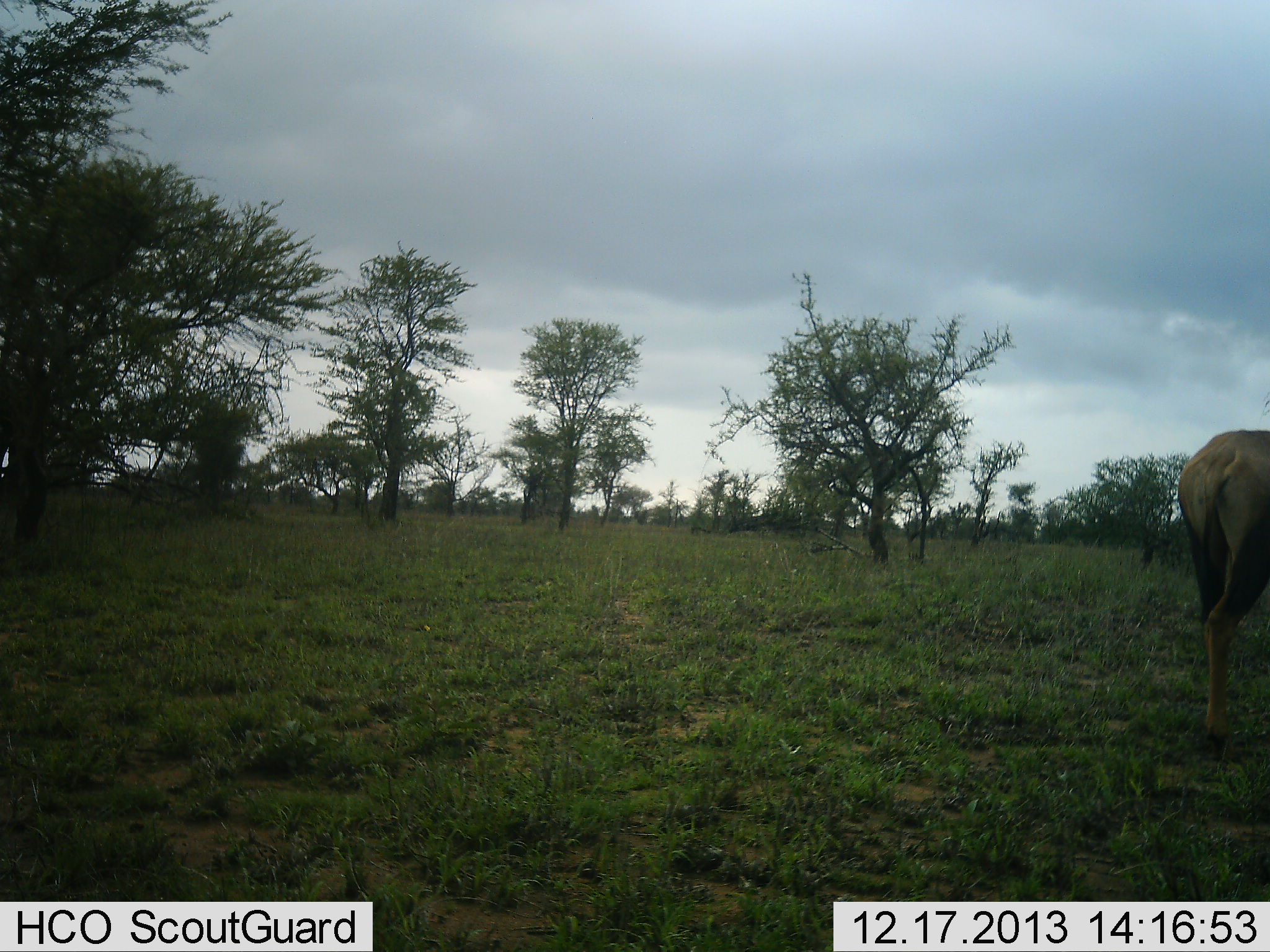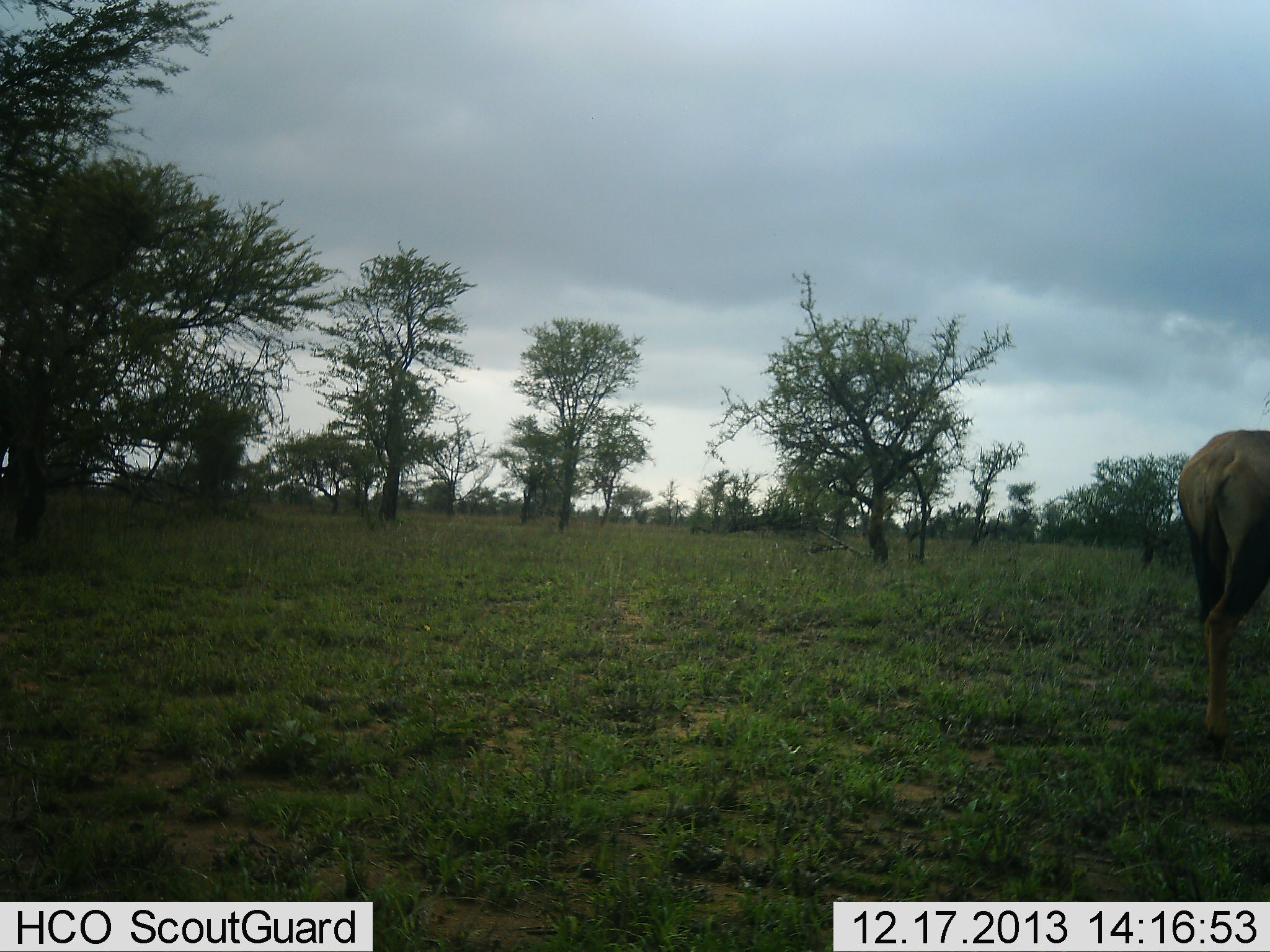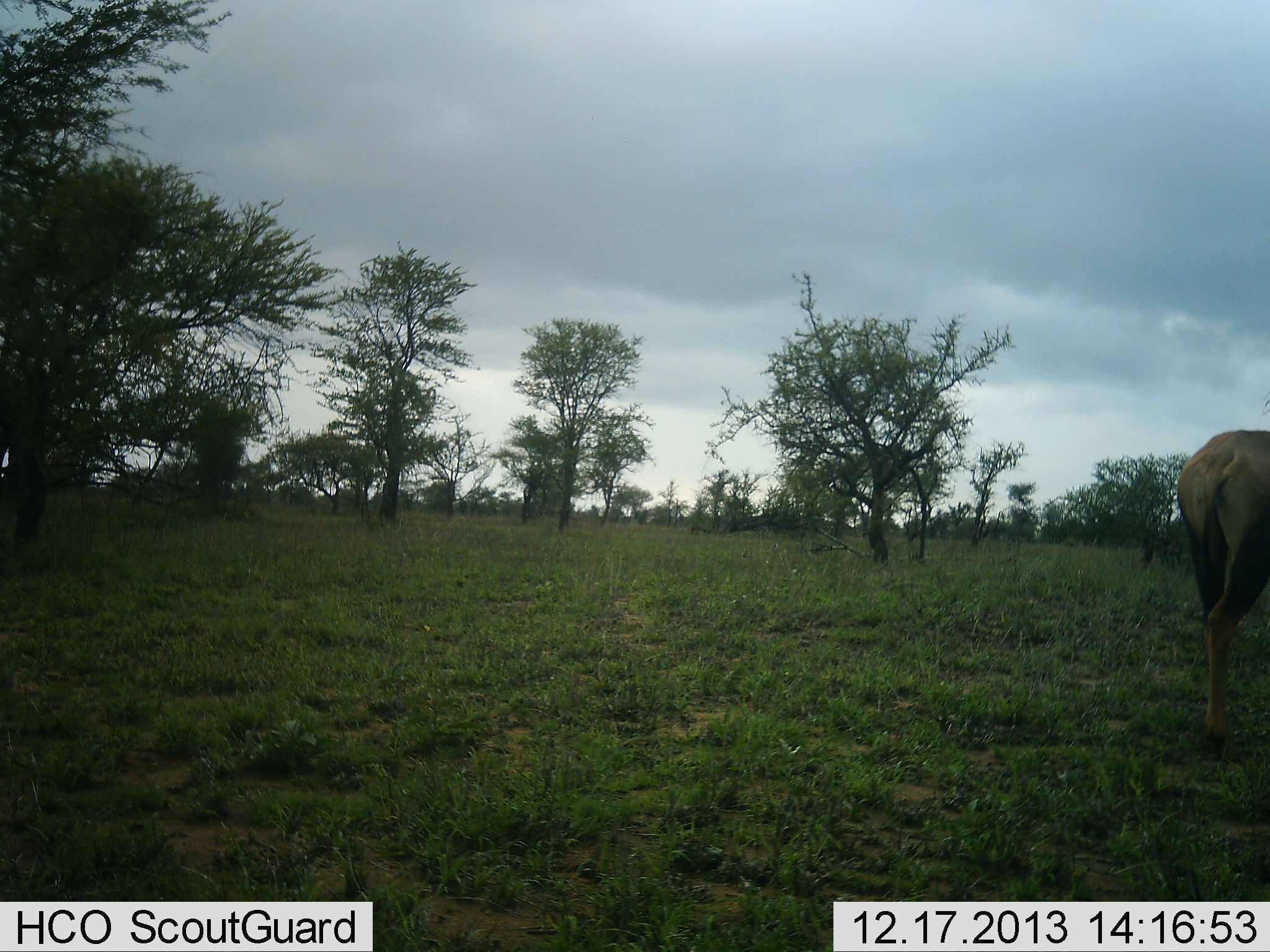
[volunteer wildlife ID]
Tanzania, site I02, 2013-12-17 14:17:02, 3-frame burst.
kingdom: Animalia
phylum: Chordata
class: Mammalia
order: Artiodactyla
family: Bovidae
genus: Damaliscus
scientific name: Damaliscus lunatus jimela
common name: topi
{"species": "topi (Damaliscus lunatus jimela)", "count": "1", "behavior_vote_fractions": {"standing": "89%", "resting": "0%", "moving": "11%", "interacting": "0%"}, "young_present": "0%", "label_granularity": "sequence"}